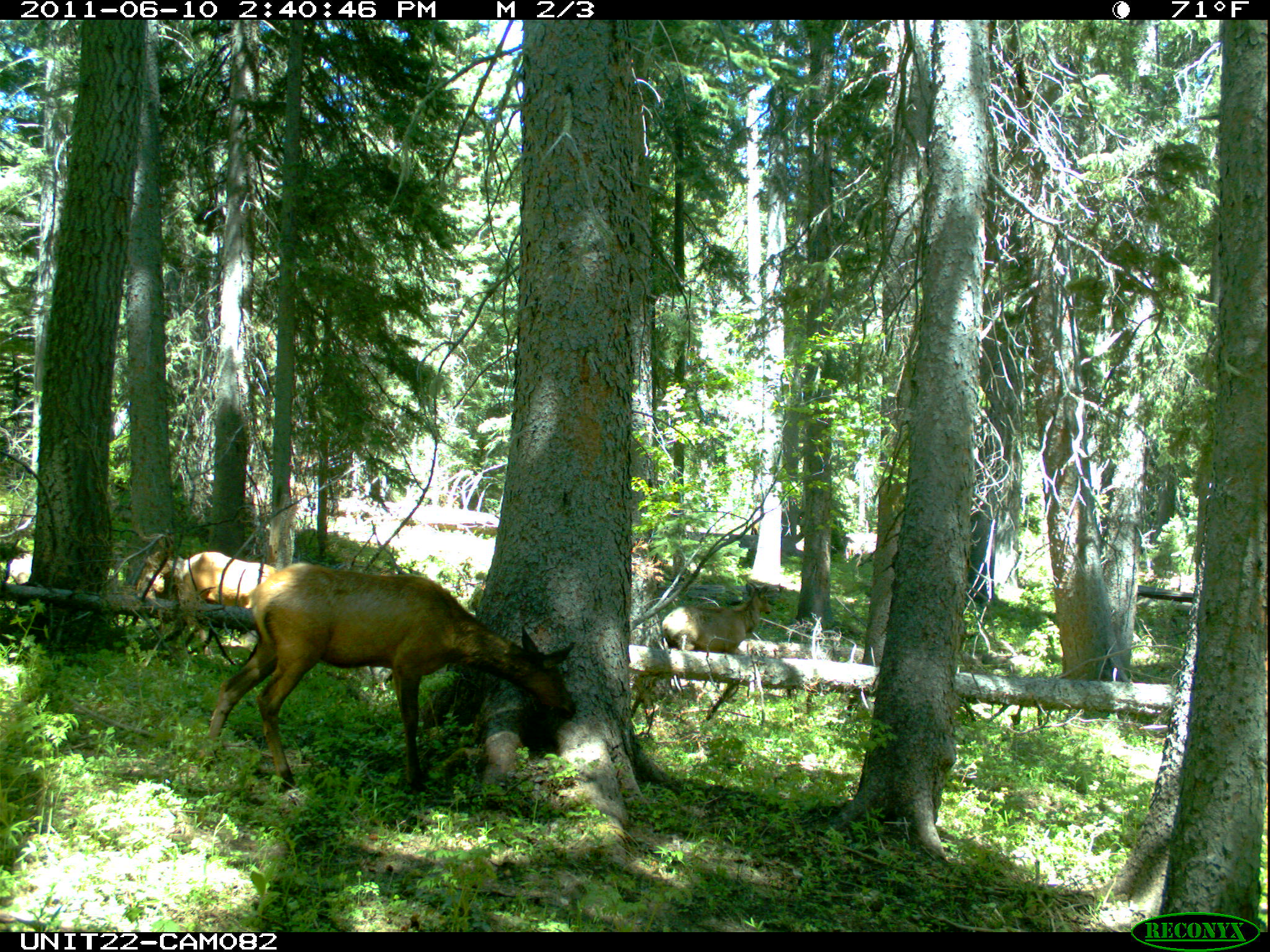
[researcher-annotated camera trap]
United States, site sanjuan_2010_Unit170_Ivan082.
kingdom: Animalia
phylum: Chordata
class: Mammalia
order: Artiodactyla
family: Cervidae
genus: Cervus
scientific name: Cervus elaphus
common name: red deer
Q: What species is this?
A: Cervus elaphus (red deer).